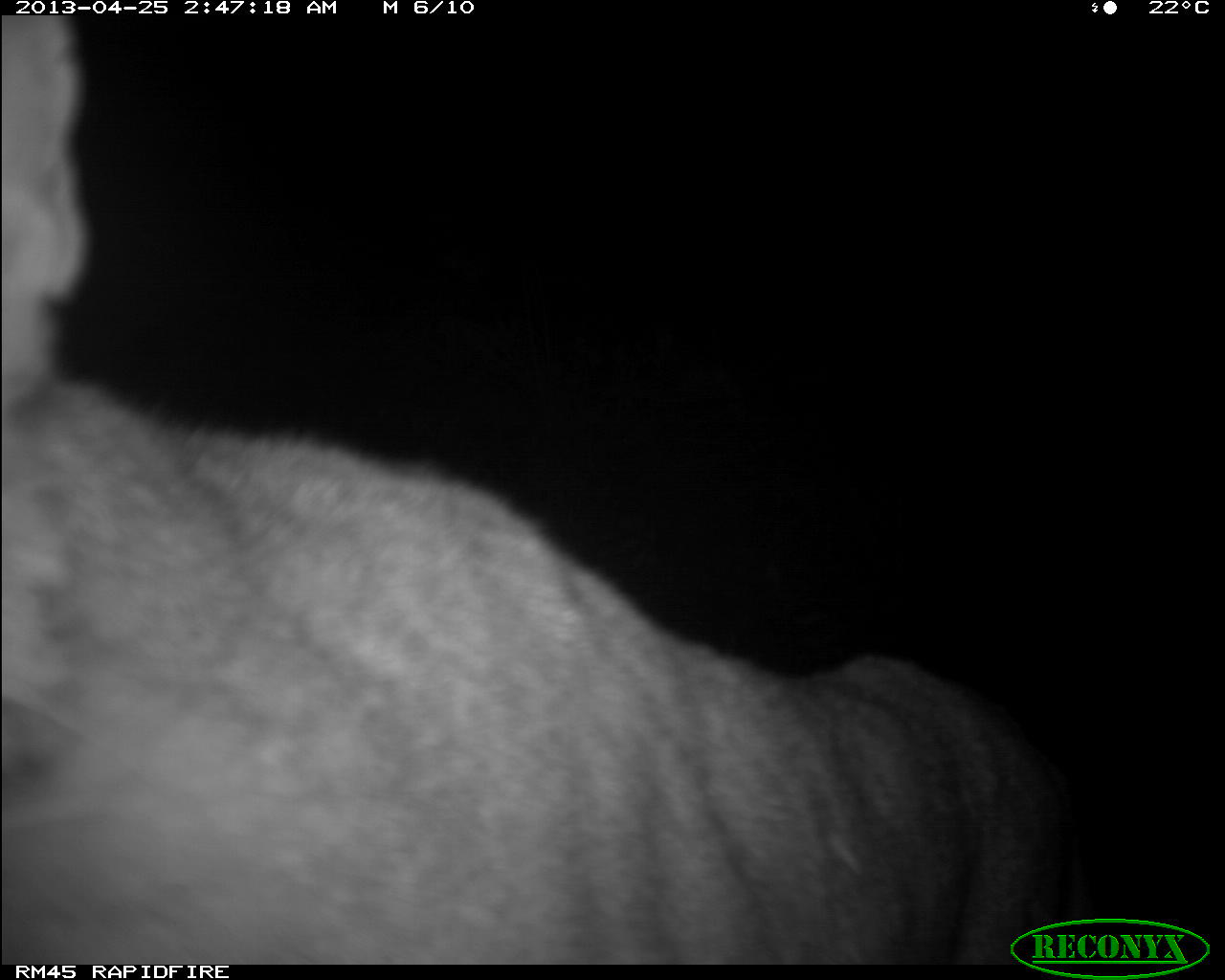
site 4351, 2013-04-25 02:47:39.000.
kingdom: Animalia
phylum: Chordata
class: Mammalia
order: Carnivora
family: Felidae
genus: Puma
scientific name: Puma concolor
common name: mountain lion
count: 2